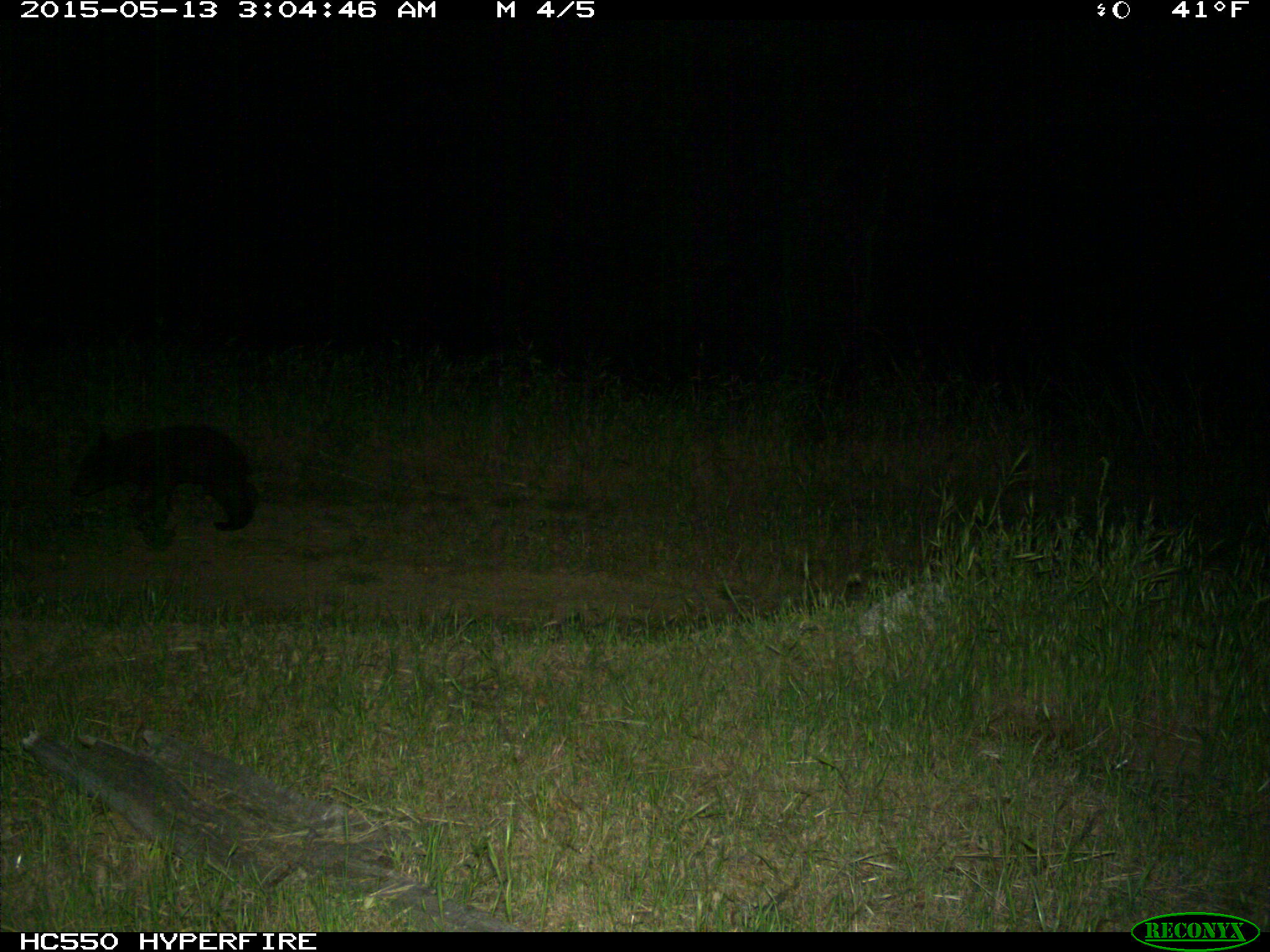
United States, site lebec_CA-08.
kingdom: Animalia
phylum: Chordata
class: Mammalia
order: Carnivora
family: Ursidae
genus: Ursus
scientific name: Ursus americanus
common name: american black bear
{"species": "Ursus americanus (american black bear)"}